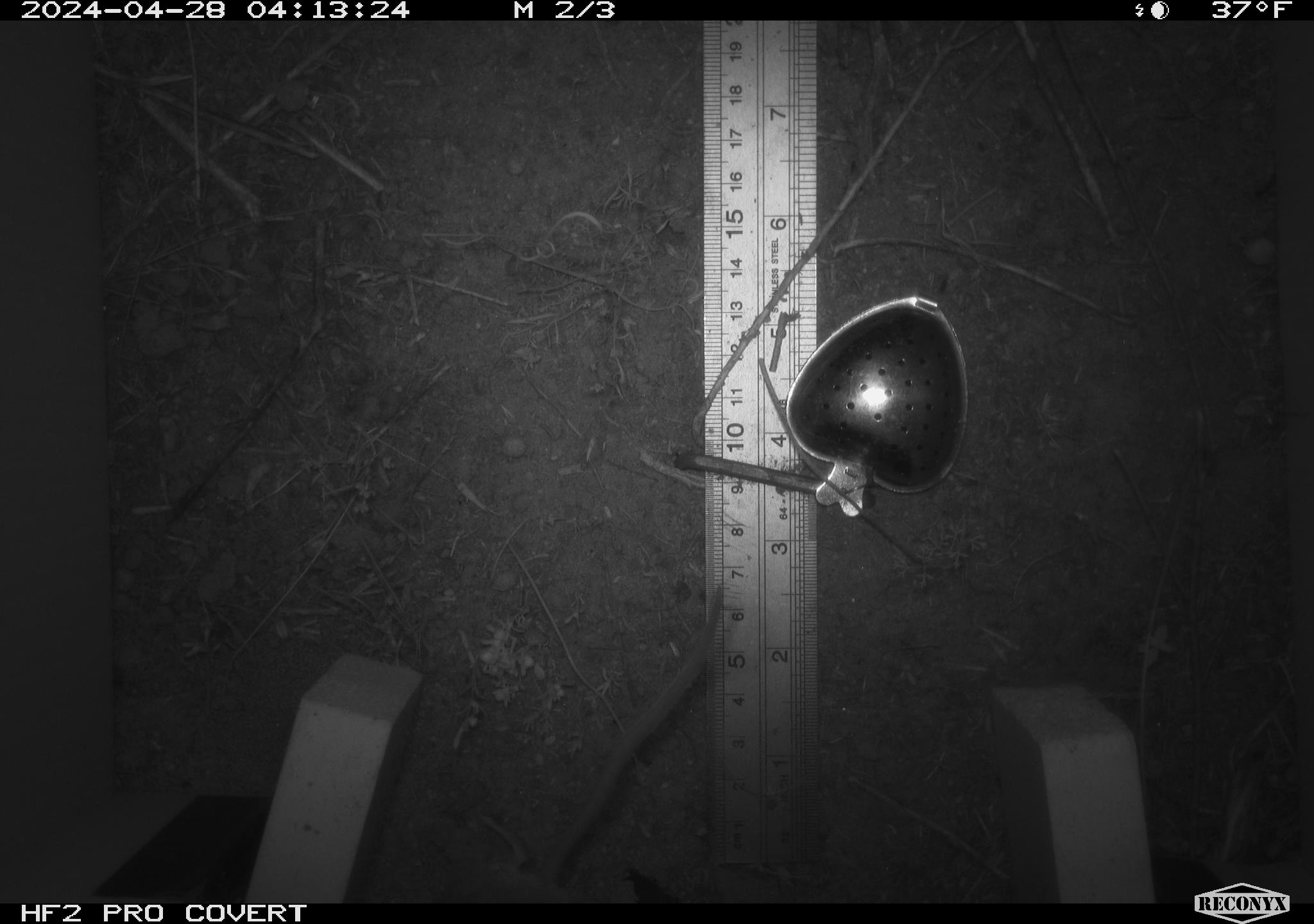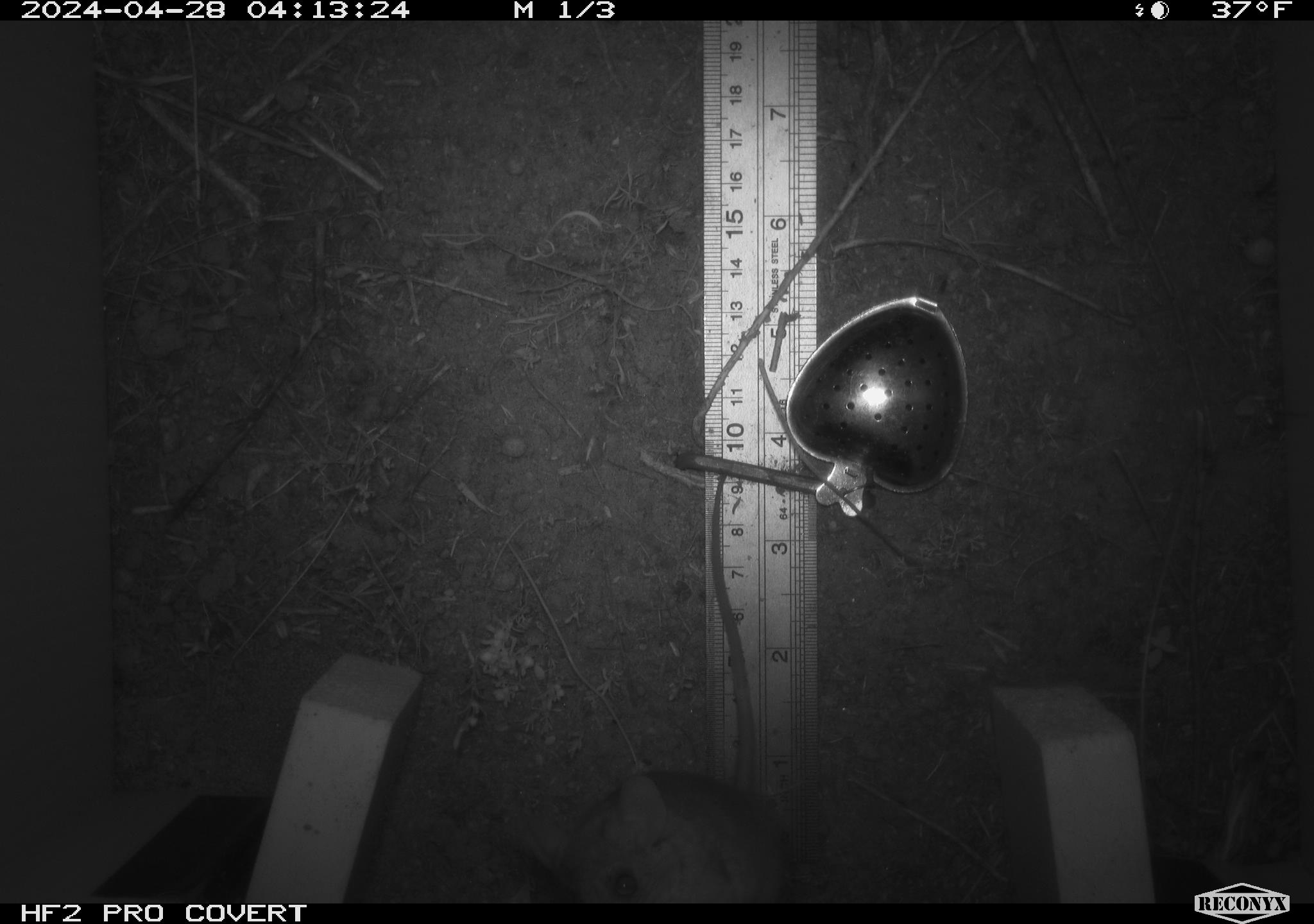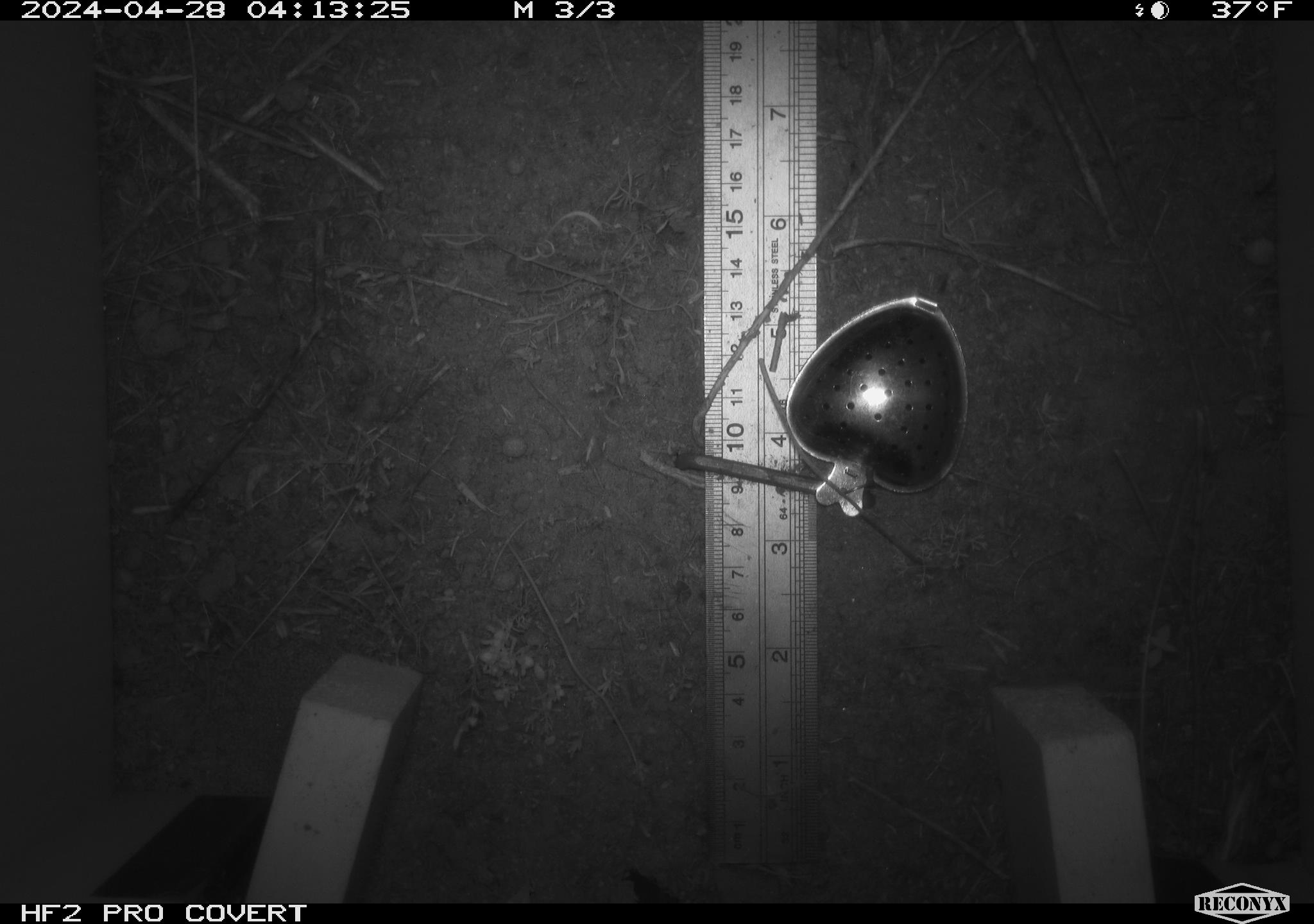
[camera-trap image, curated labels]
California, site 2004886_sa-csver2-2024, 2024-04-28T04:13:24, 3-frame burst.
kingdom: Animalia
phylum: Chordata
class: Mammalia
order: Rodentia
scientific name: Rodentia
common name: rodent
Rodent (Rodentia).